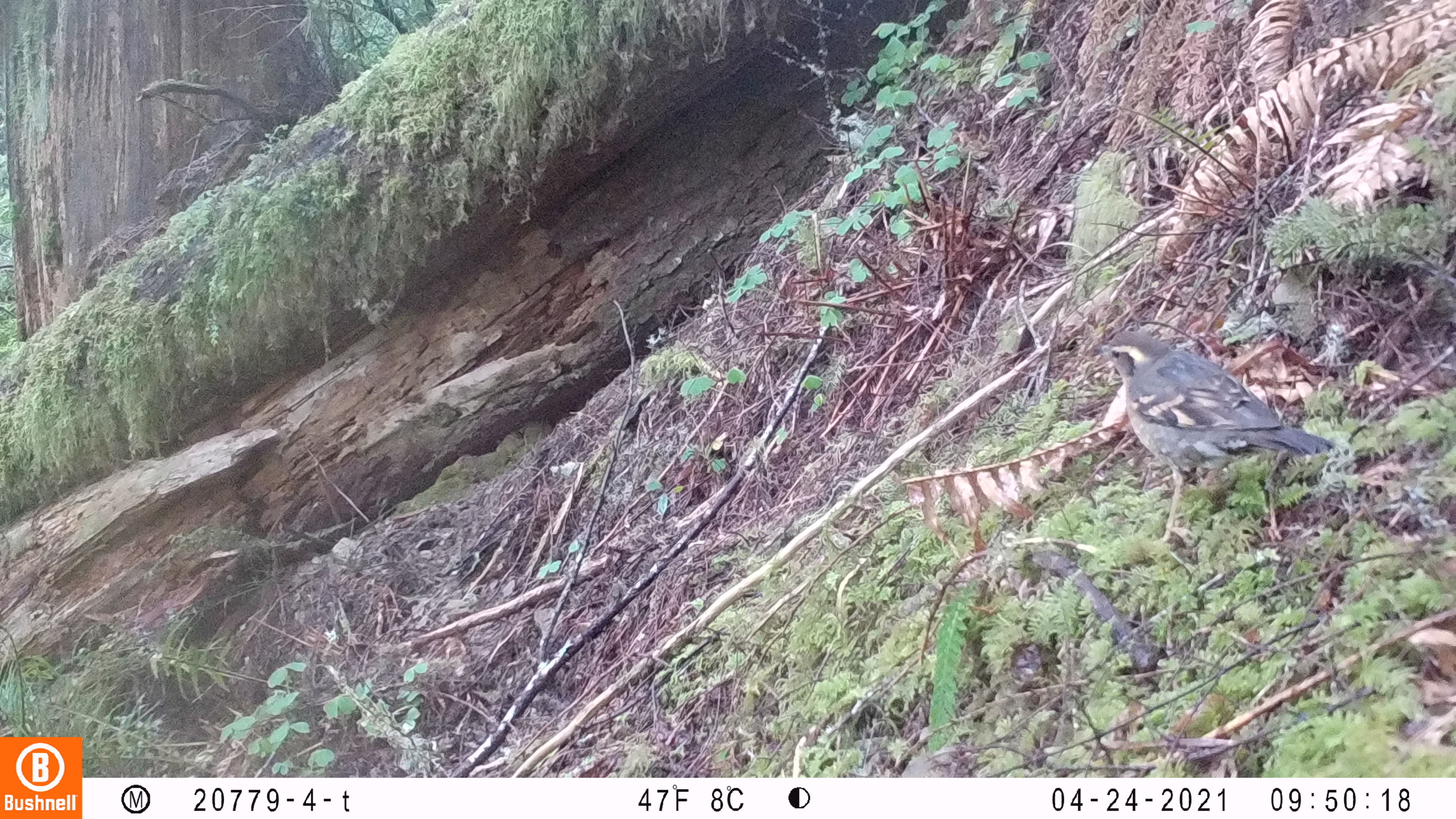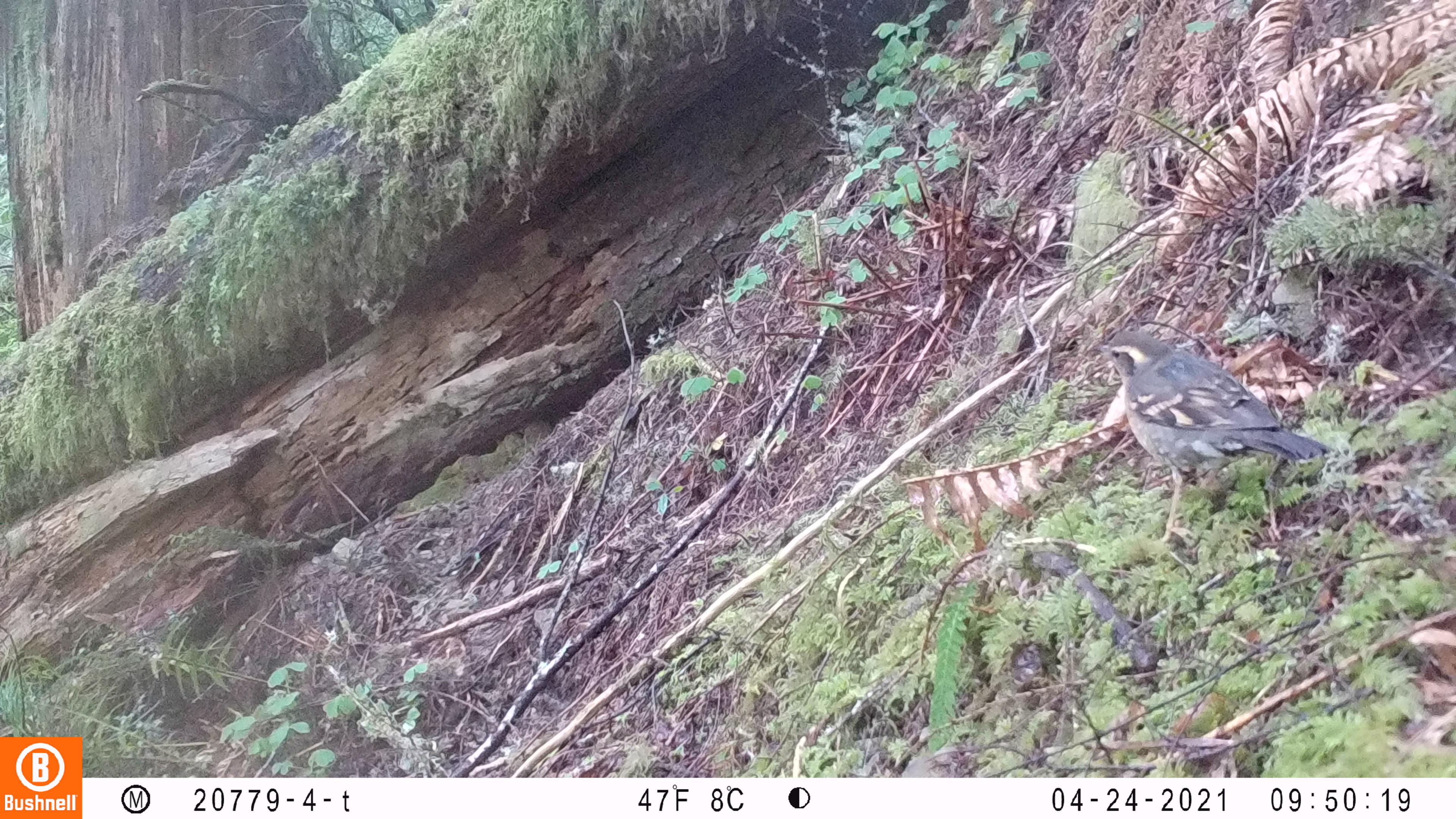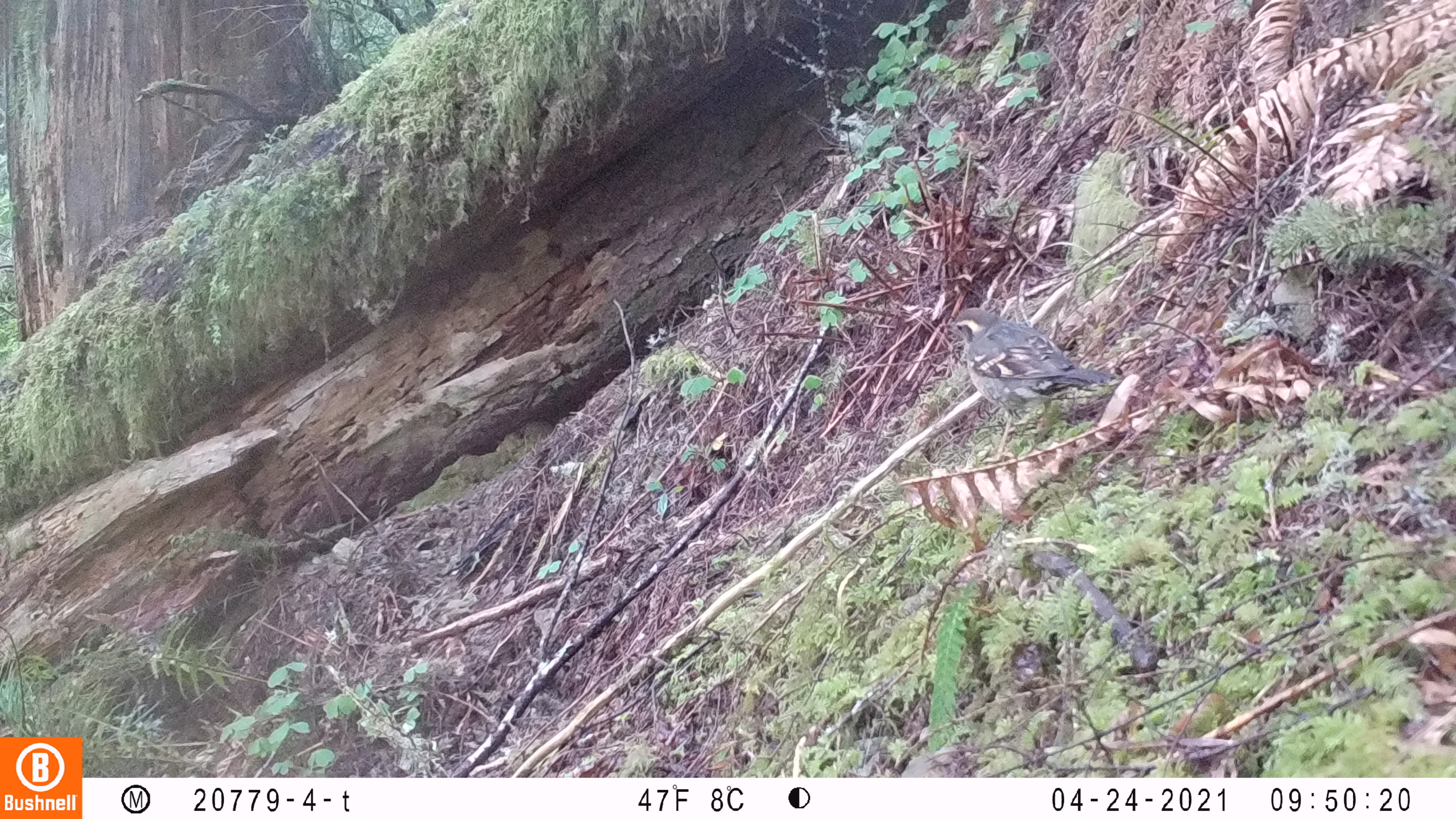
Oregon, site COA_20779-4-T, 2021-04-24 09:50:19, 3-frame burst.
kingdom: Animalia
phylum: Chordata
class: Aves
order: Passeriformes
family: Turdidae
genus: Ixoreus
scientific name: Ixoreus naevius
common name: varied thrush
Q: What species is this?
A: Varied thrush (Ixoreus naevius).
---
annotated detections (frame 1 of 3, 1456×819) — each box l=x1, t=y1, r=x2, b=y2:
varied thrush: l=1057, t=288, r=1348, b=588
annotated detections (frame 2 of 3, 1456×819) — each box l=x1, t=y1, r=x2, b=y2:
varied thrush: l=1053, t=286, r=1350, b=584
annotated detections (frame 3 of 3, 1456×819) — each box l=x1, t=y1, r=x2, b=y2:
varied thrush: l=888, t=275, r=1144, b=479